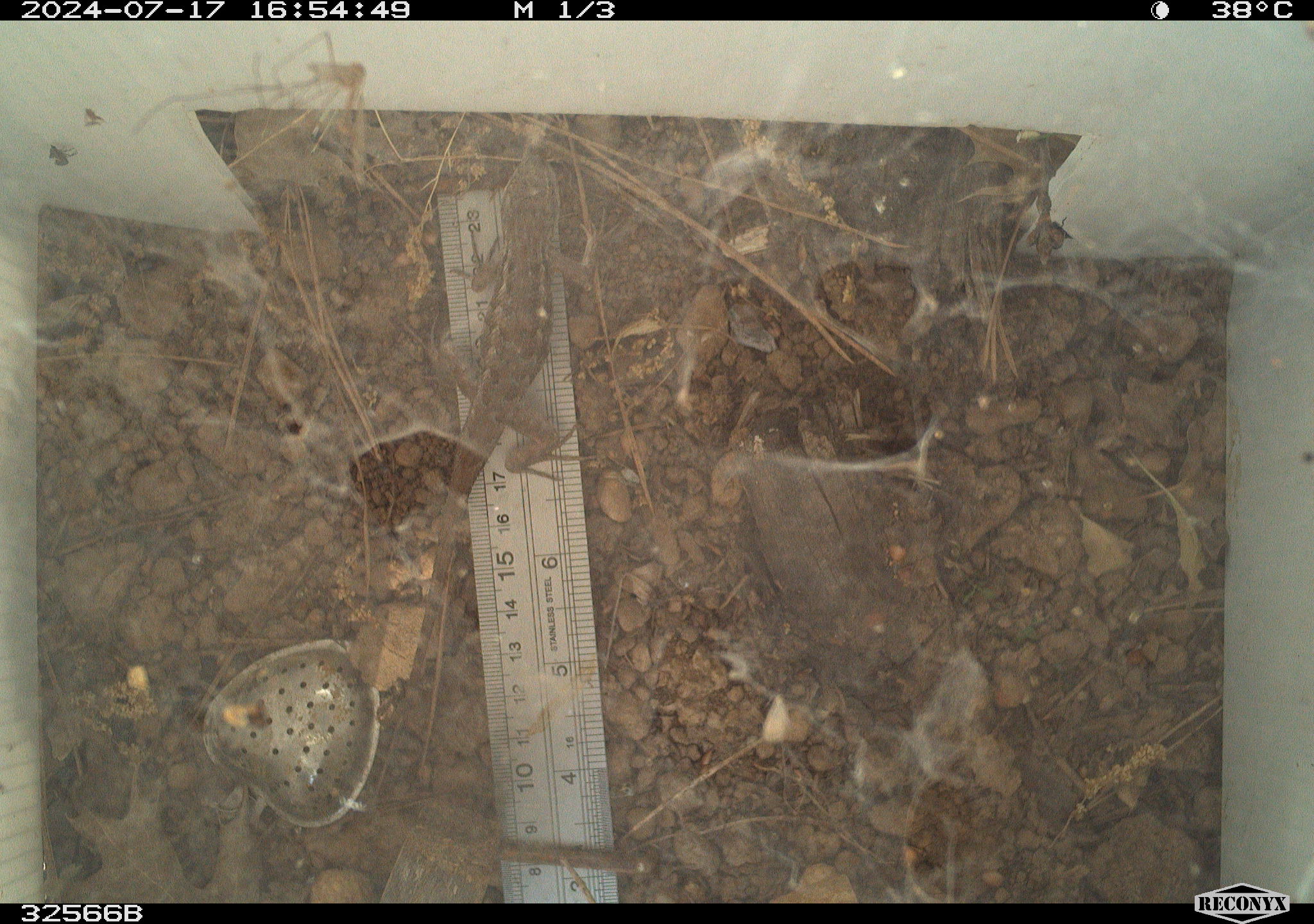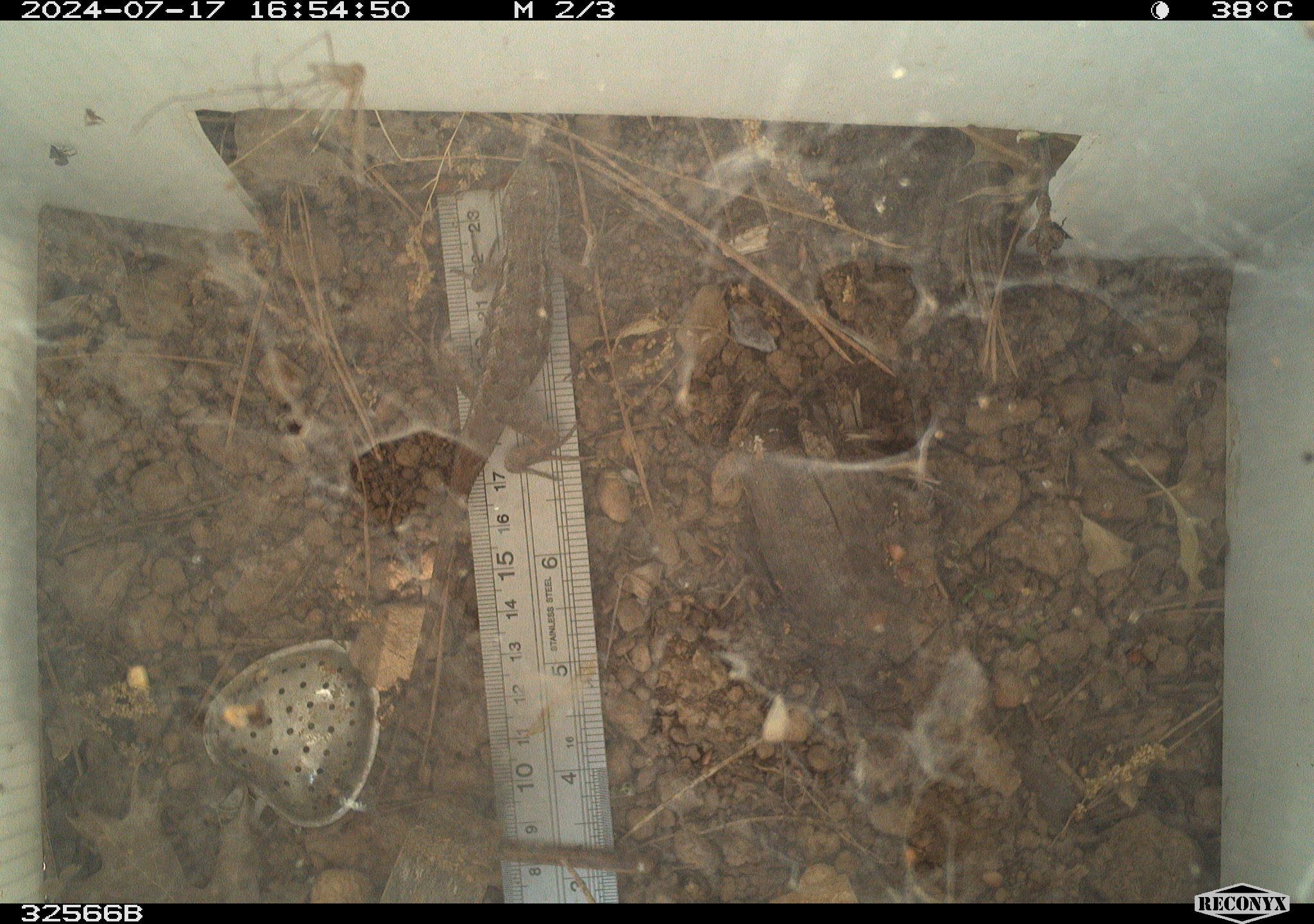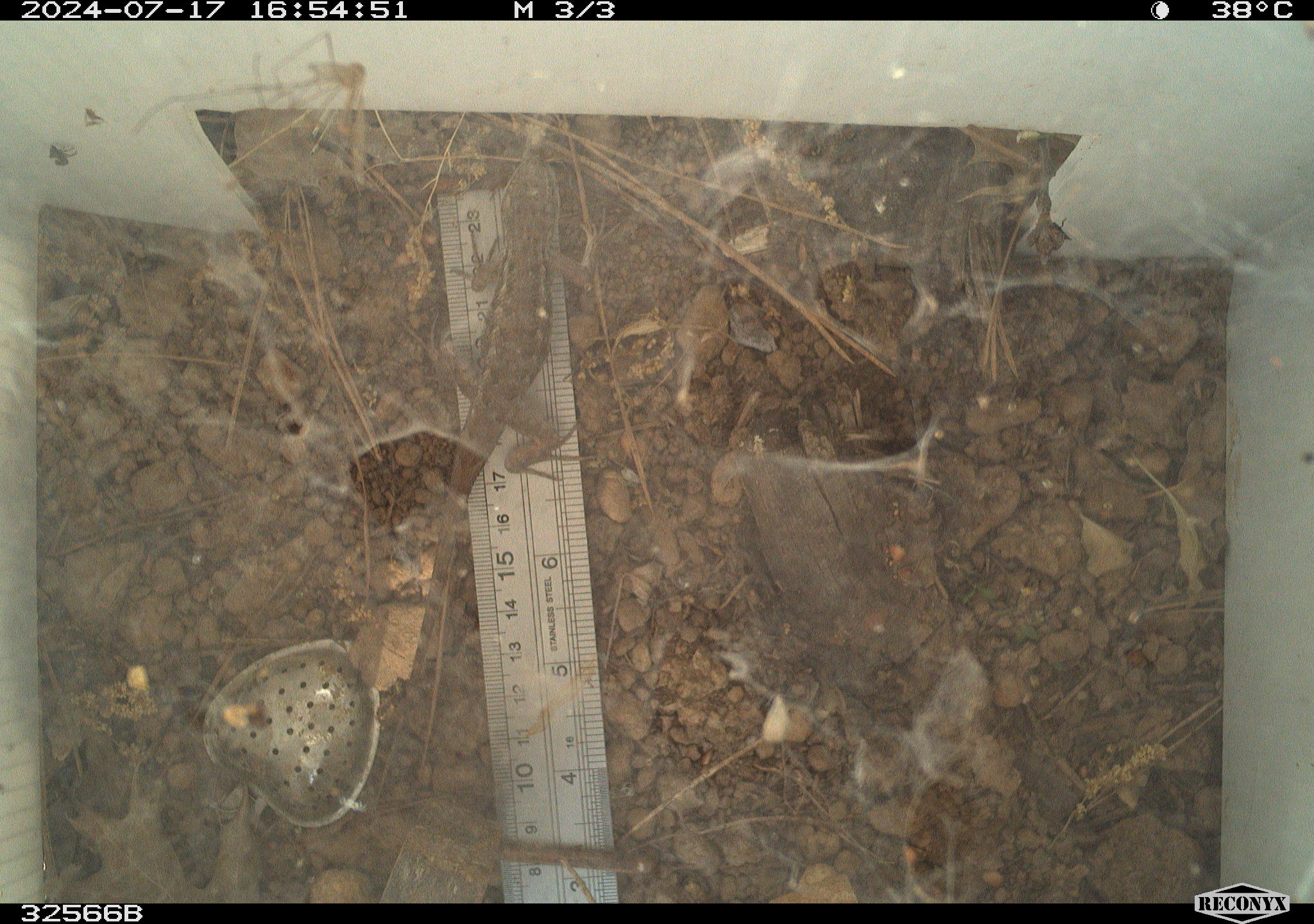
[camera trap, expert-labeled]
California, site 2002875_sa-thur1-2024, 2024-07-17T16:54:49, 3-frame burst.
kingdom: Animalia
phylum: Chordata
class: Reptilia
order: Squamata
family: Phrynosomatidae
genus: Sceloporus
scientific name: Sceloporus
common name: spiny lizards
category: sceloporus species